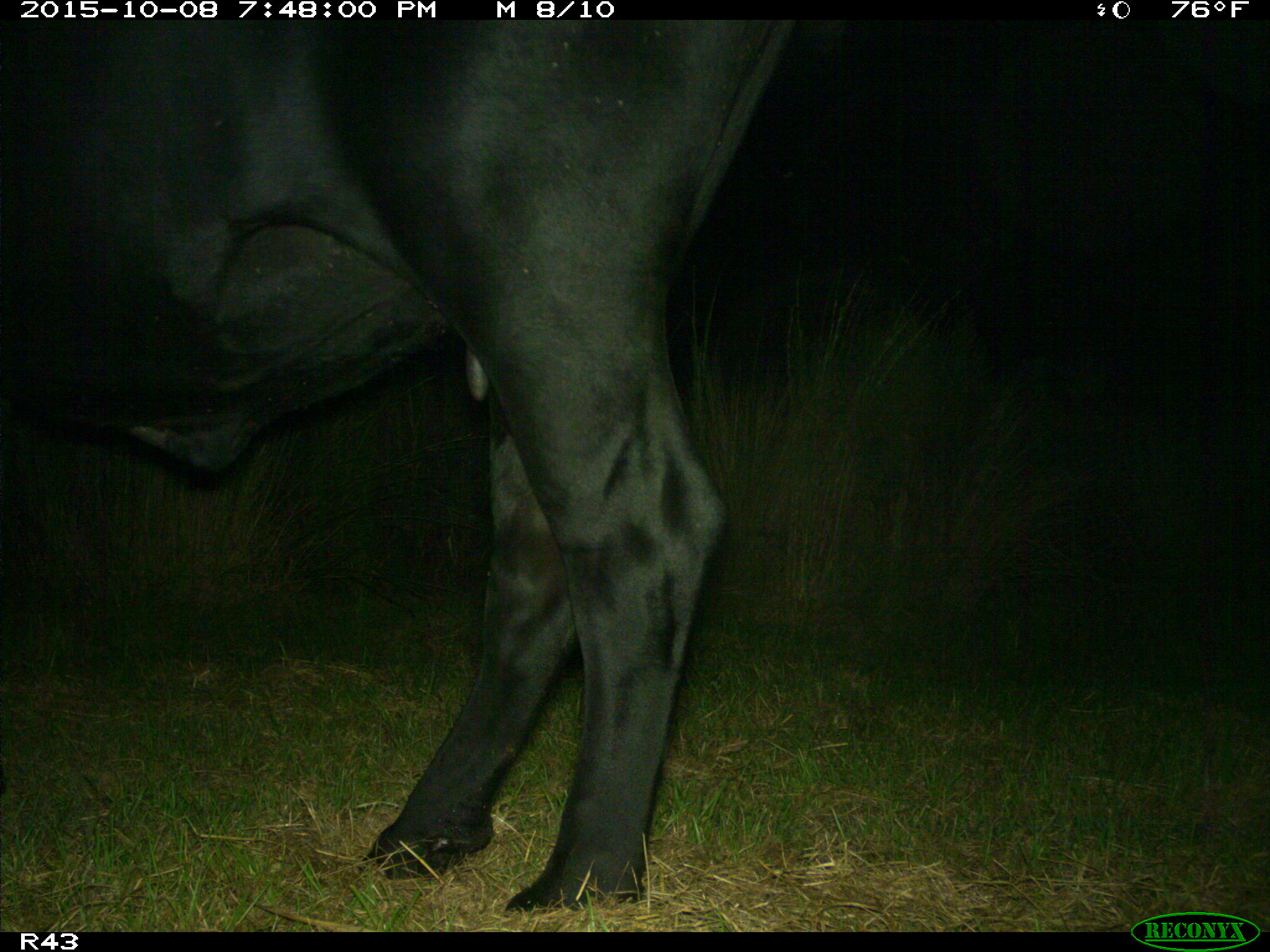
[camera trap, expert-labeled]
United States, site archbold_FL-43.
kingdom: Animalia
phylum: Chordata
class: Mammalia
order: Artiodactyla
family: Bovidae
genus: Bos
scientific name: Bos taurus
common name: domestic cow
Bos taurus (domestic cow).